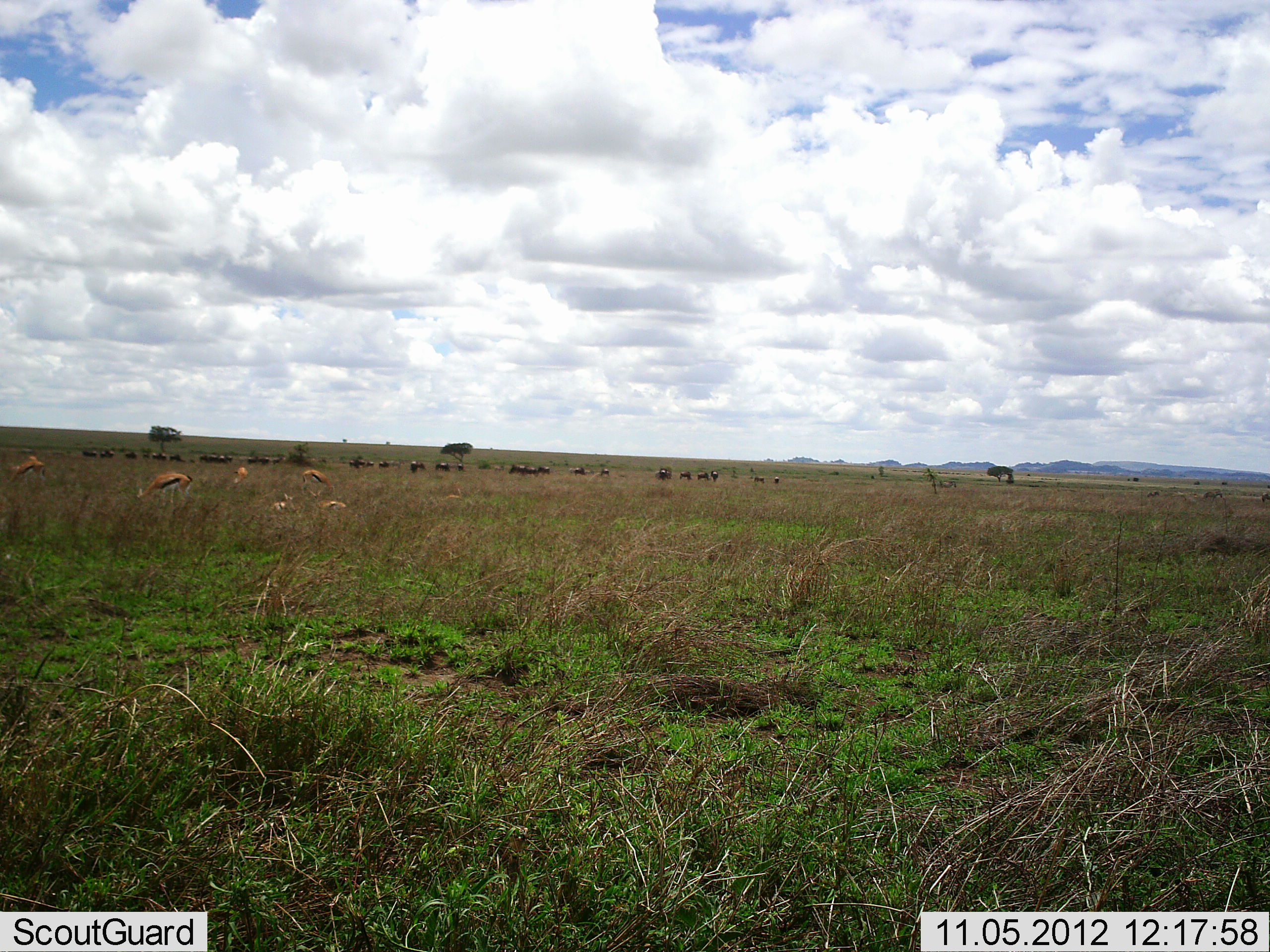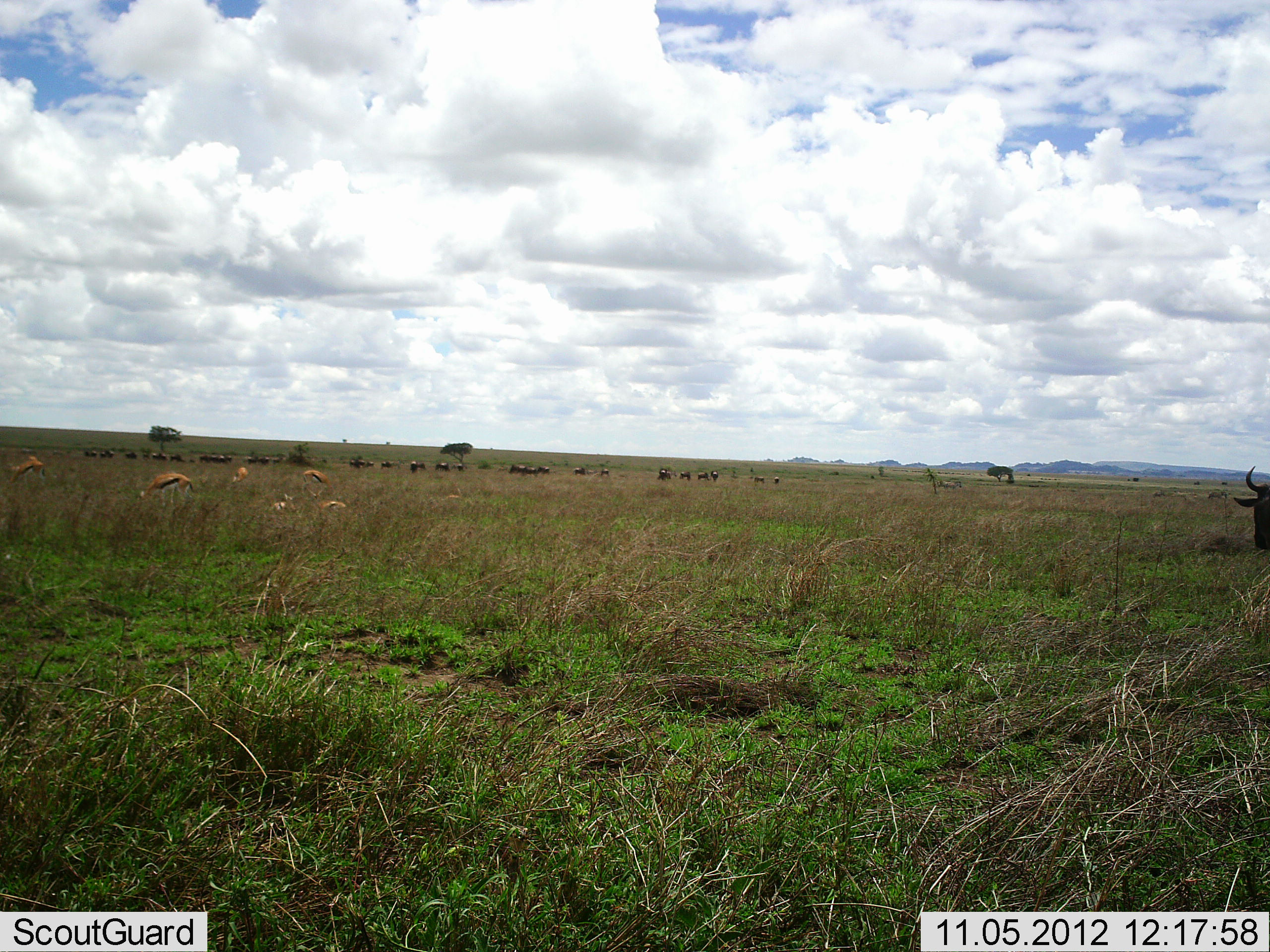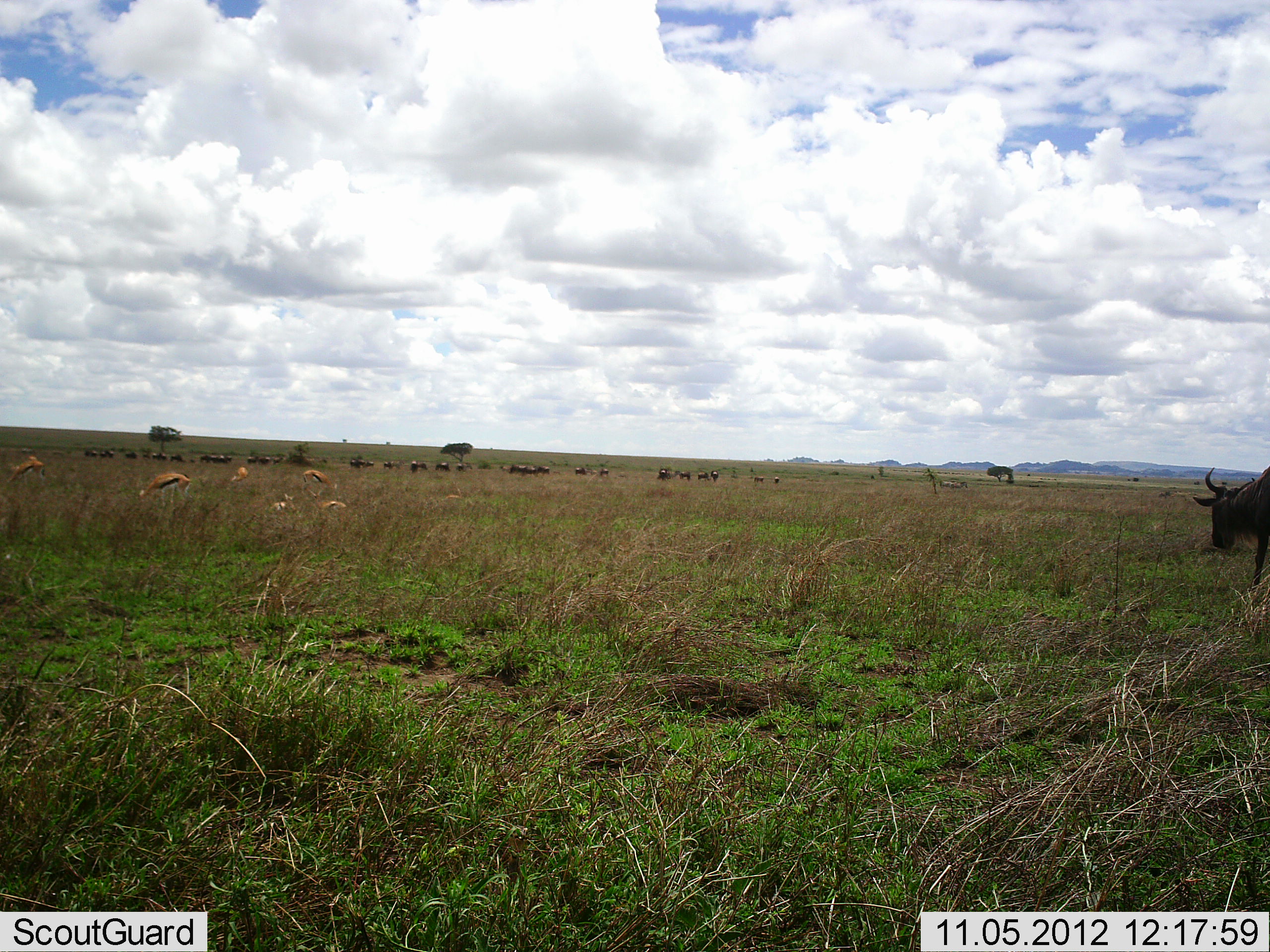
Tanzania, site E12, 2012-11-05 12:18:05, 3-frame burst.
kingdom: Animalia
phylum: Chordata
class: Mammalia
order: Artiodactyla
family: Bovidae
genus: Eudorcas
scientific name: Eudorcas thomsonii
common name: thomson's gazelle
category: gazellethomsons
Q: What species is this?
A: Gazellethomsons (thomson's gazelle) (Eudorcas thomsonii).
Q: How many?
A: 6.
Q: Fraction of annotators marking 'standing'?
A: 40%.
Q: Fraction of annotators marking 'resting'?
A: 40%.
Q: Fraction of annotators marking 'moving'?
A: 0%.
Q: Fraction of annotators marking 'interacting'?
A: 0%.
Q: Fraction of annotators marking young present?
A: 10%.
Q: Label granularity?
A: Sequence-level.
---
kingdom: Animalia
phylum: Chordata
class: Mammalia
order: Artiodactyla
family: Bovidae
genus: Connochaetes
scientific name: Connochaetes taurinus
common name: blue wildebeest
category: wildebeest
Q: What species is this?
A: Wildebeest (blue wildebeest) (Connochaetes taurinus).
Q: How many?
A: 11-50.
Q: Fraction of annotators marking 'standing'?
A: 50%.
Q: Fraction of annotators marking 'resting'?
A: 6%.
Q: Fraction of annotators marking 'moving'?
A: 75%.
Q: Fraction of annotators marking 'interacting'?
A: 6%.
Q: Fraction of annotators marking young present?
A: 0%.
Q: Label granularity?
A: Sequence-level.